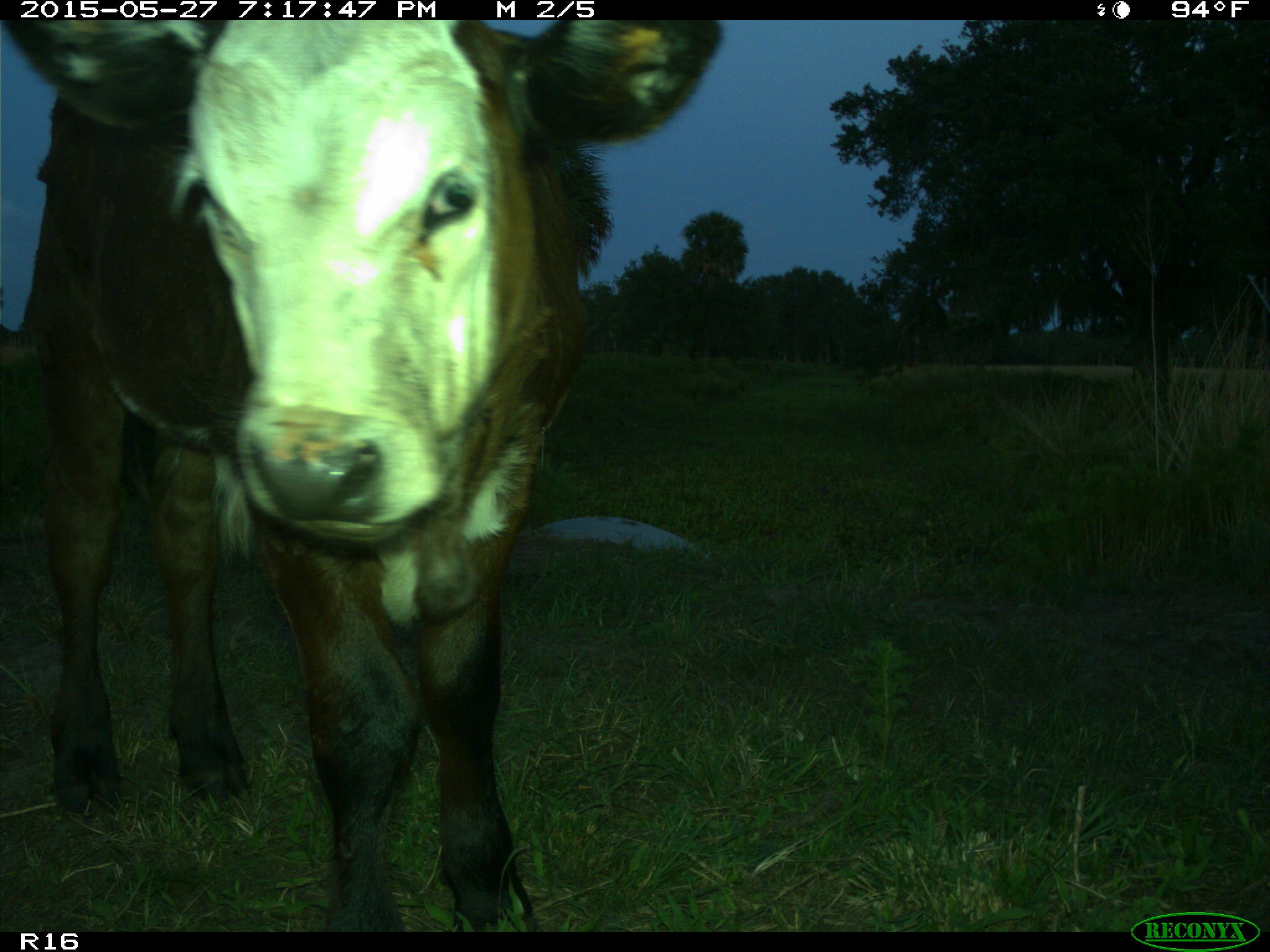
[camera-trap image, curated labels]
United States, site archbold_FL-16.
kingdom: Animalia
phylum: Chordata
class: Mammalia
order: Artiodactyla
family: Bovidae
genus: Bos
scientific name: Bos taurus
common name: domestic cow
Bos taurus (domestic cow).